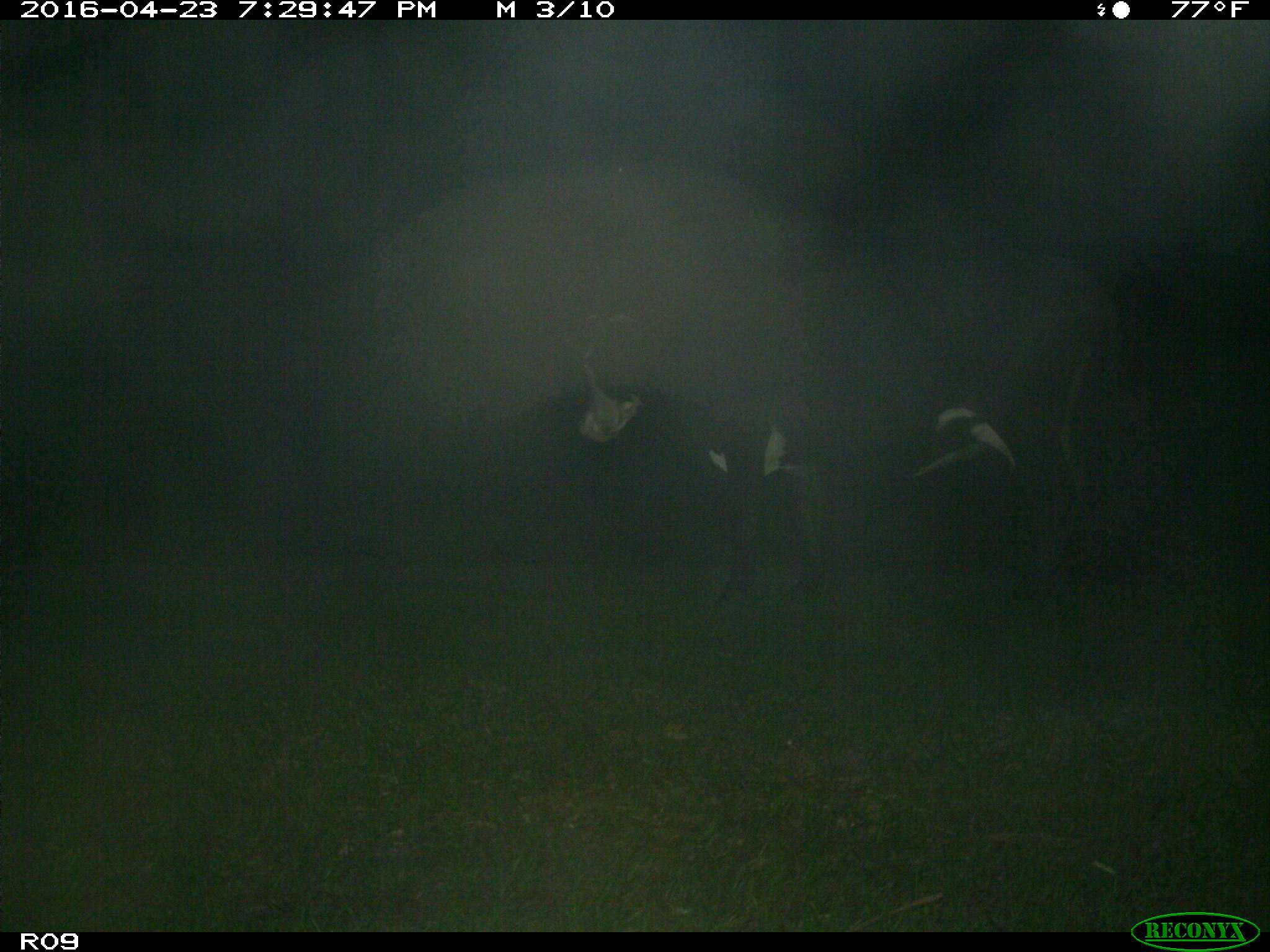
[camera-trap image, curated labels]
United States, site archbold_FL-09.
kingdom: Animalia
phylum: Chordata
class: Mammalia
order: Artiodactyla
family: Bovidae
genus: Bos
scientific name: Bos taurus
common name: domestic cow